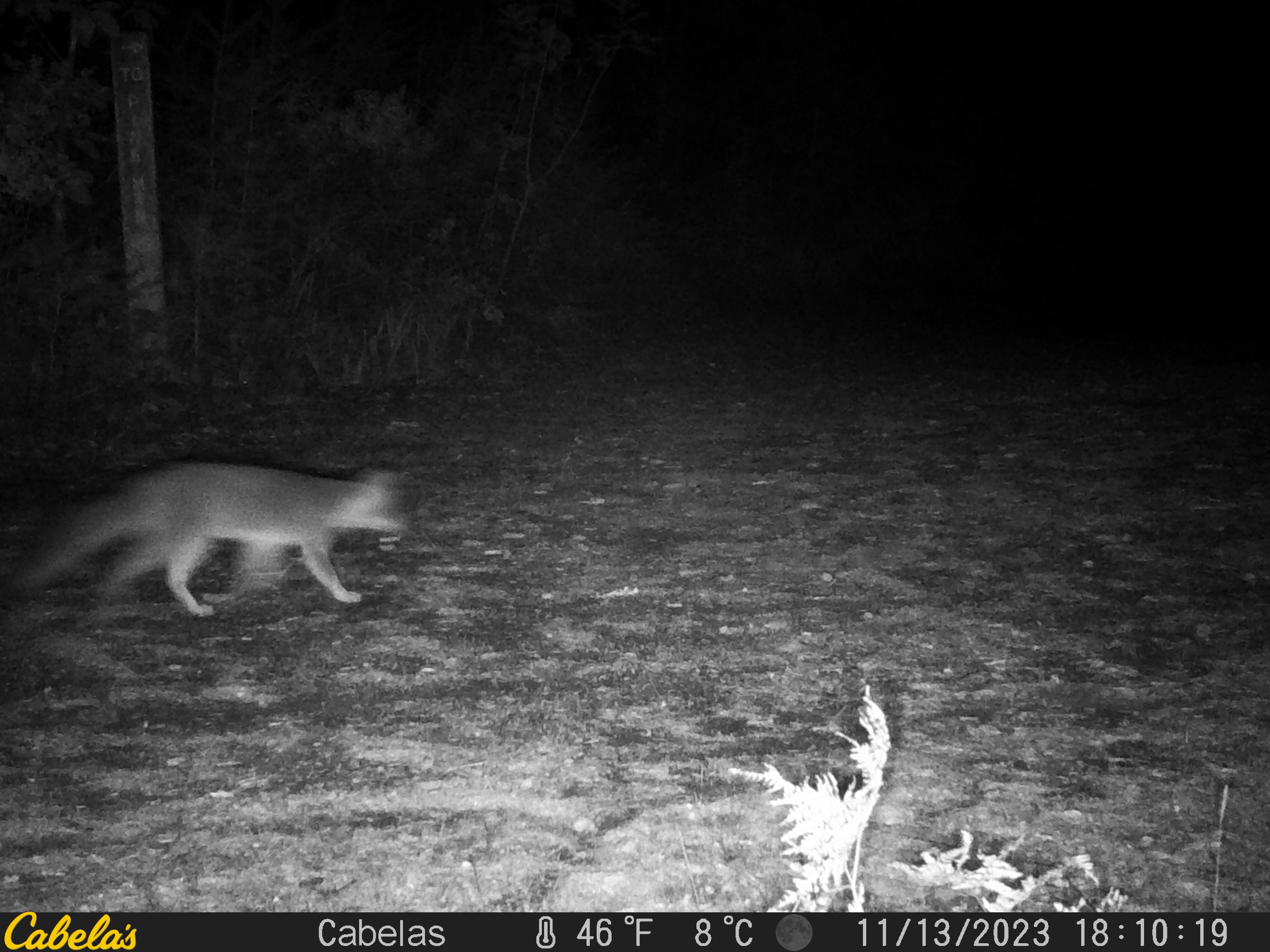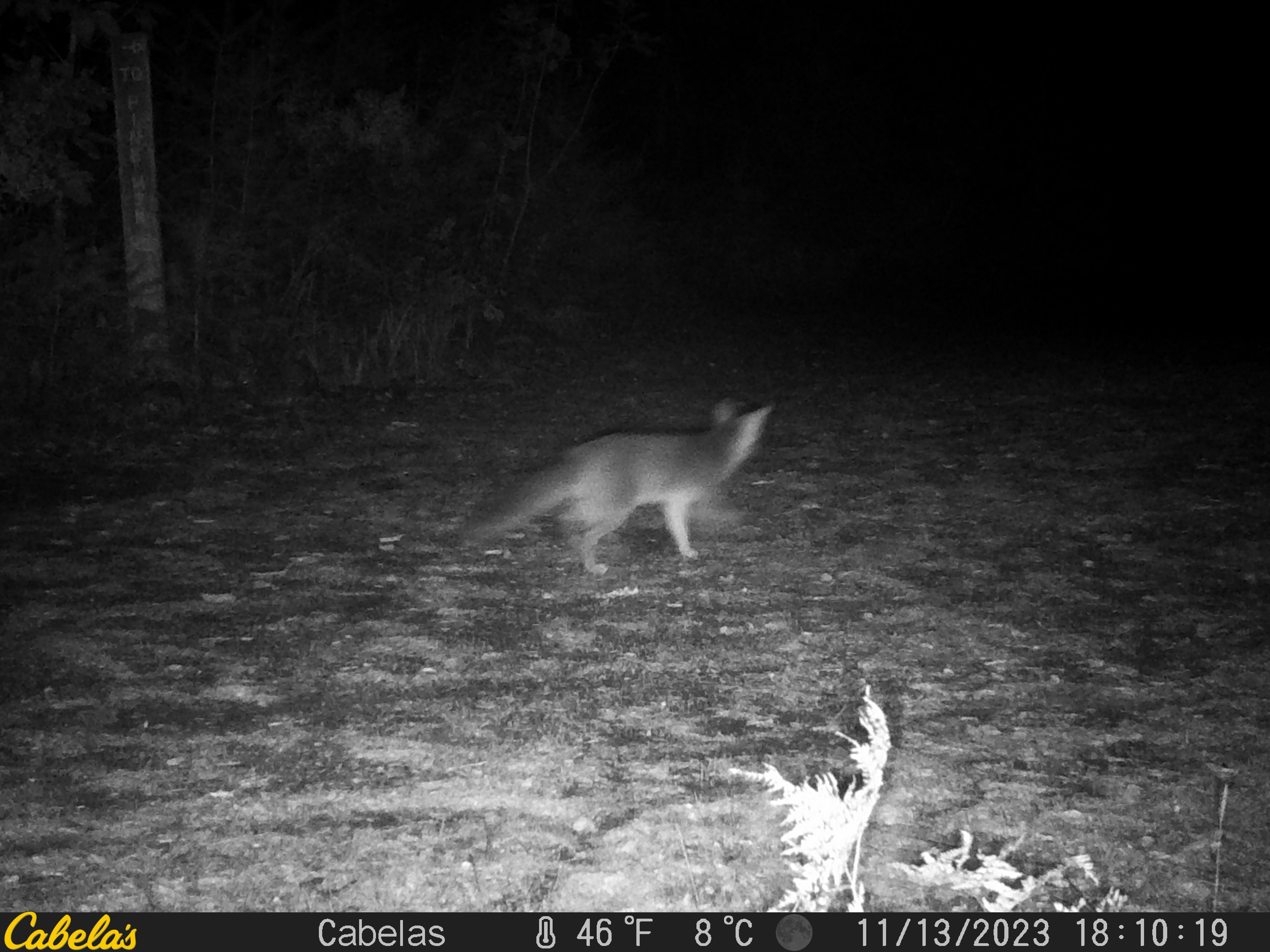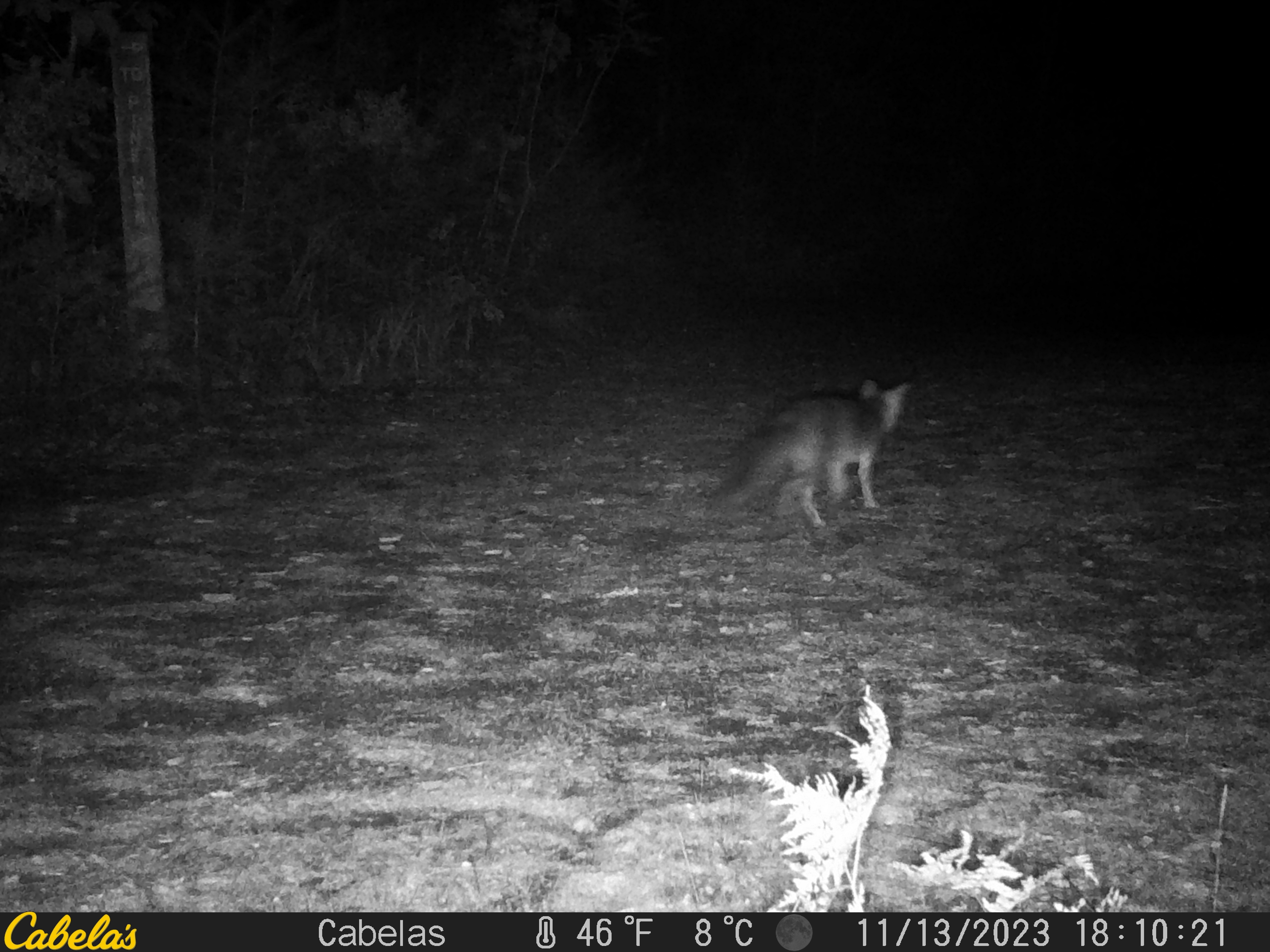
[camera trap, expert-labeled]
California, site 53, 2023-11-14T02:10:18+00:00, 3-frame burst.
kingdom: Animalia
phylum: Chordata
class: Mammalia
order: Carnivora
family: Canidae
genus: Urocyon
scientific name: Urocyon cinereoargenteus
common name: gray fox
Gray fox (Urocyon cinereoargenteus).